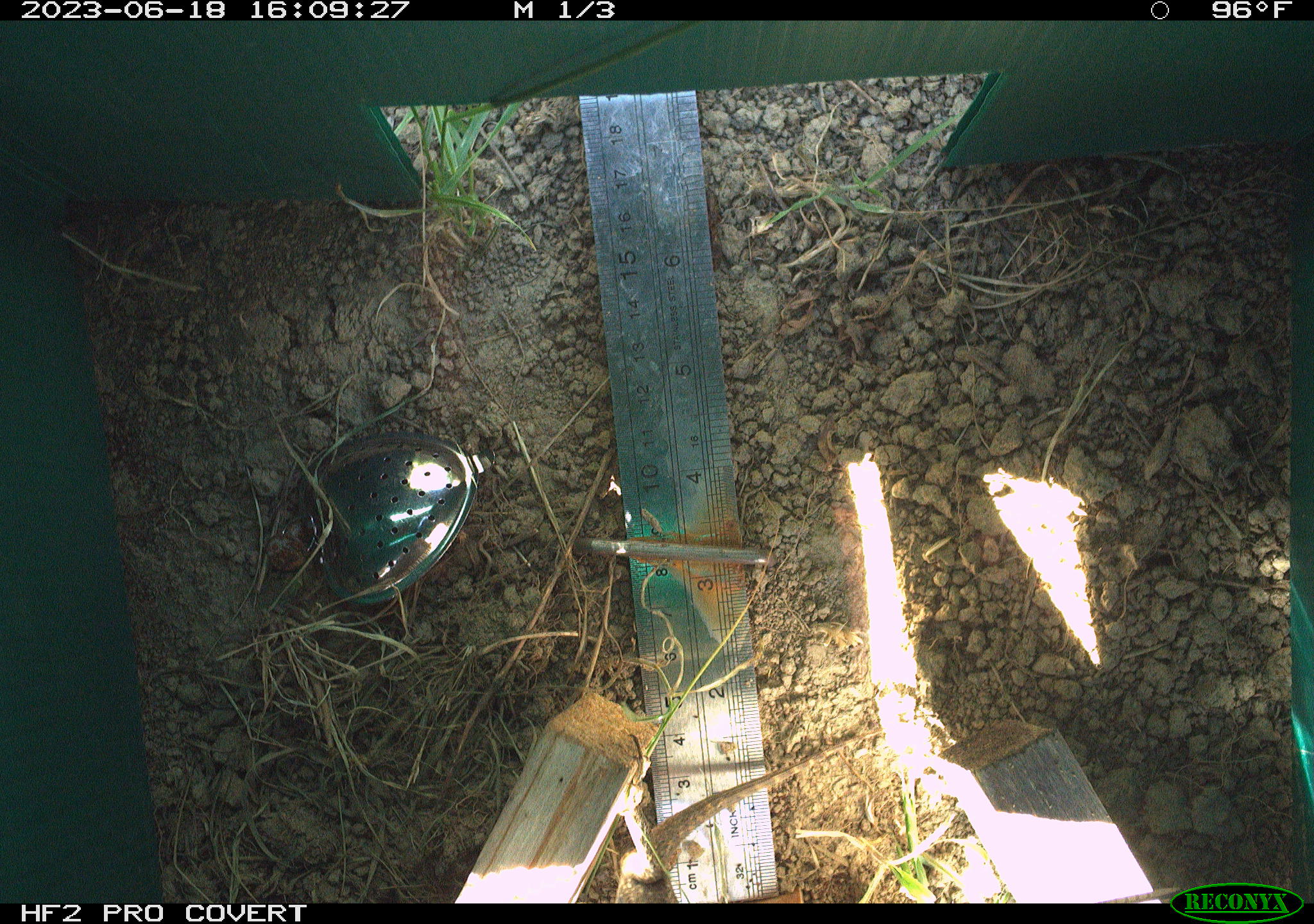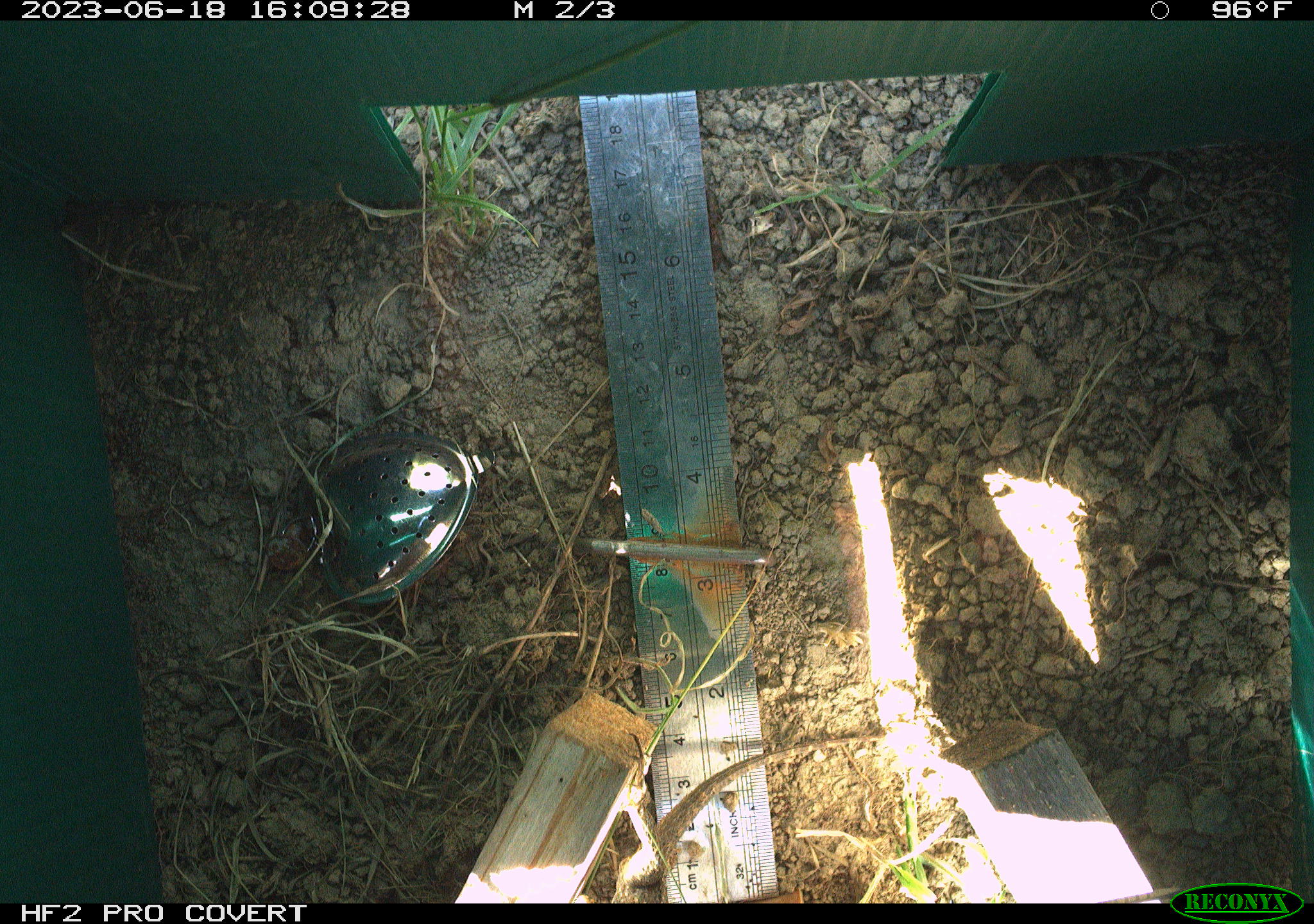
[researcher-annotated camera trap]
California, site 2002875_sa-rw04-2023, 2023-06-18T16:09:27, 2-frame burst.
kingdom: Animalia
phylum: Chordata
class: Reptilia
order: Squamata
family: Phrynosomatidae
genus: Sceloporus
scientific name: Sceloporus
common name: spiny lizards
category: sceloporus species